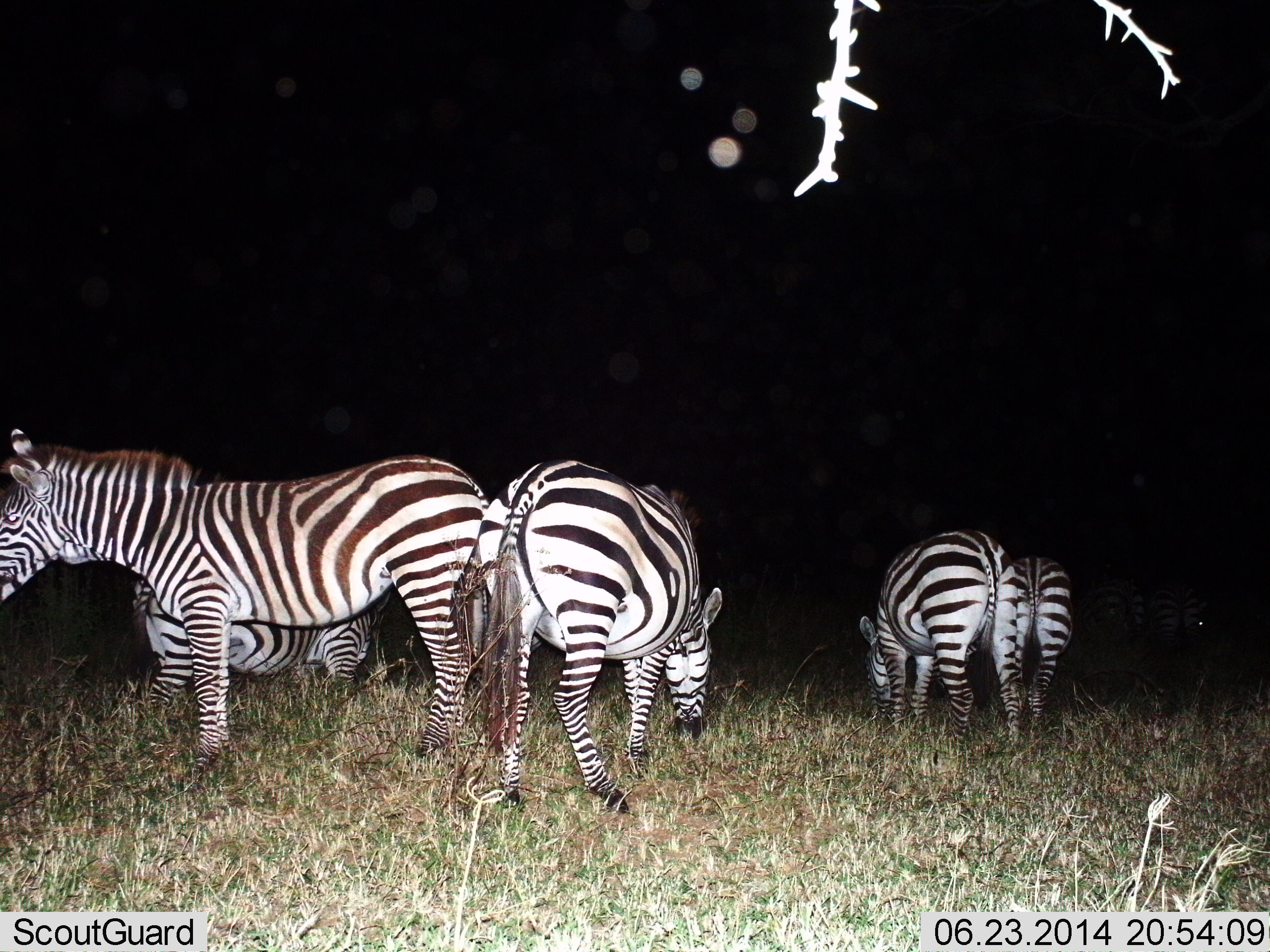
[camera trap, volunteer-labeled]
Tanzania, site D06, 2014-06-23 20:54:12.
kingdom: Animalia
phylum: Chordata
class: Mammalia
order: Perissodactyla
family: Equidae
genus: Equus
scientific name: Equus quagga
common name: plains zebra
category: zebra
Zebra (plains zebra) (Equus quagga), count 5. Behavior (volunteer vote fractions): standing 80%, resting 0%, moving 0%, interacting 0%. Young present (vote fraction): 10%. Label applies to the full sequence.